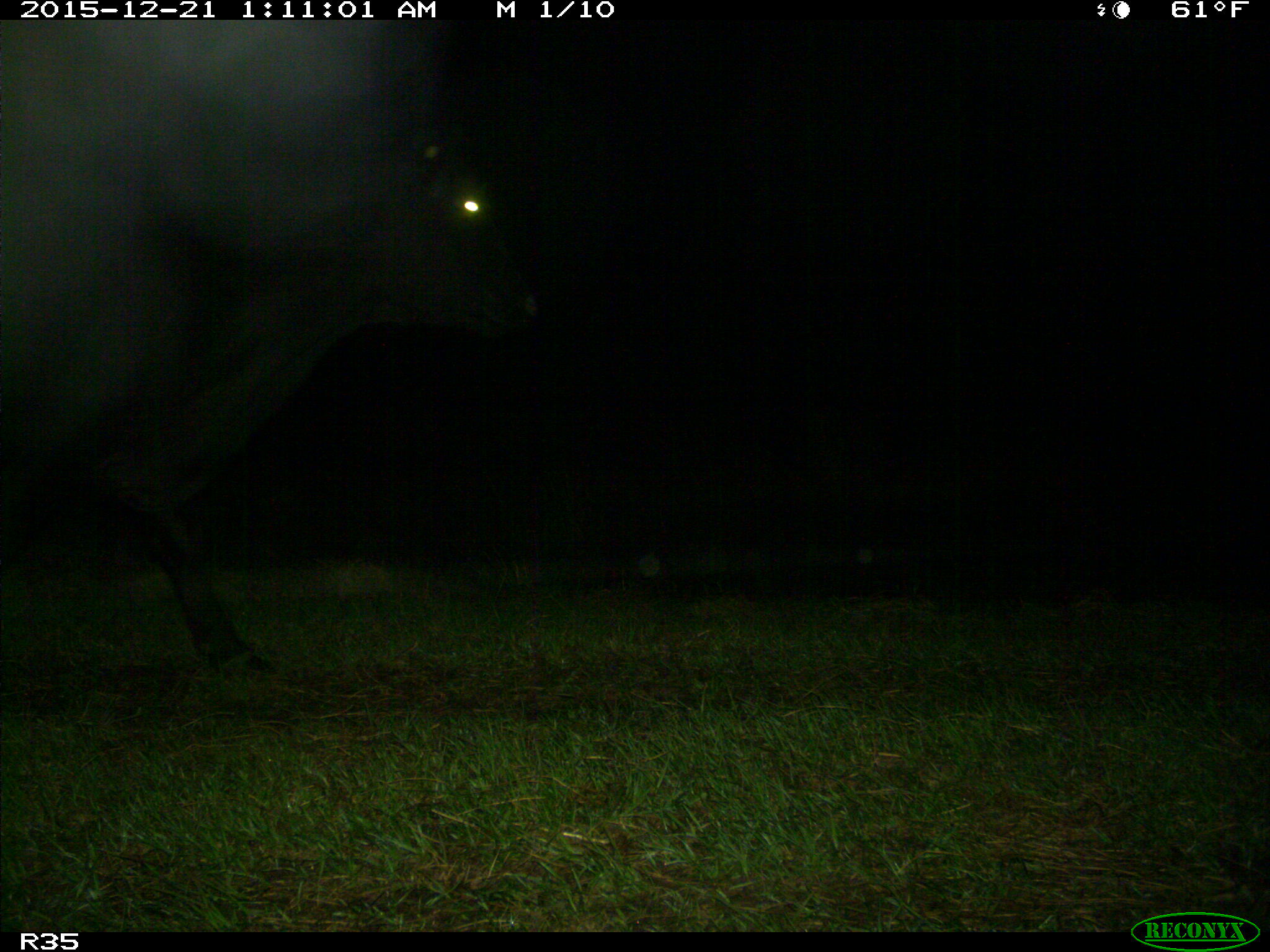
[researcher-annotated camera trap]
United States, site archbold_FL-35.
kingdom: Animalia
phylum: Chordata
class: Mammalia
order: Artiodactyla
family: Bovidae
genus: Bos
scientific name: Bos taurus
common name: domestic cow